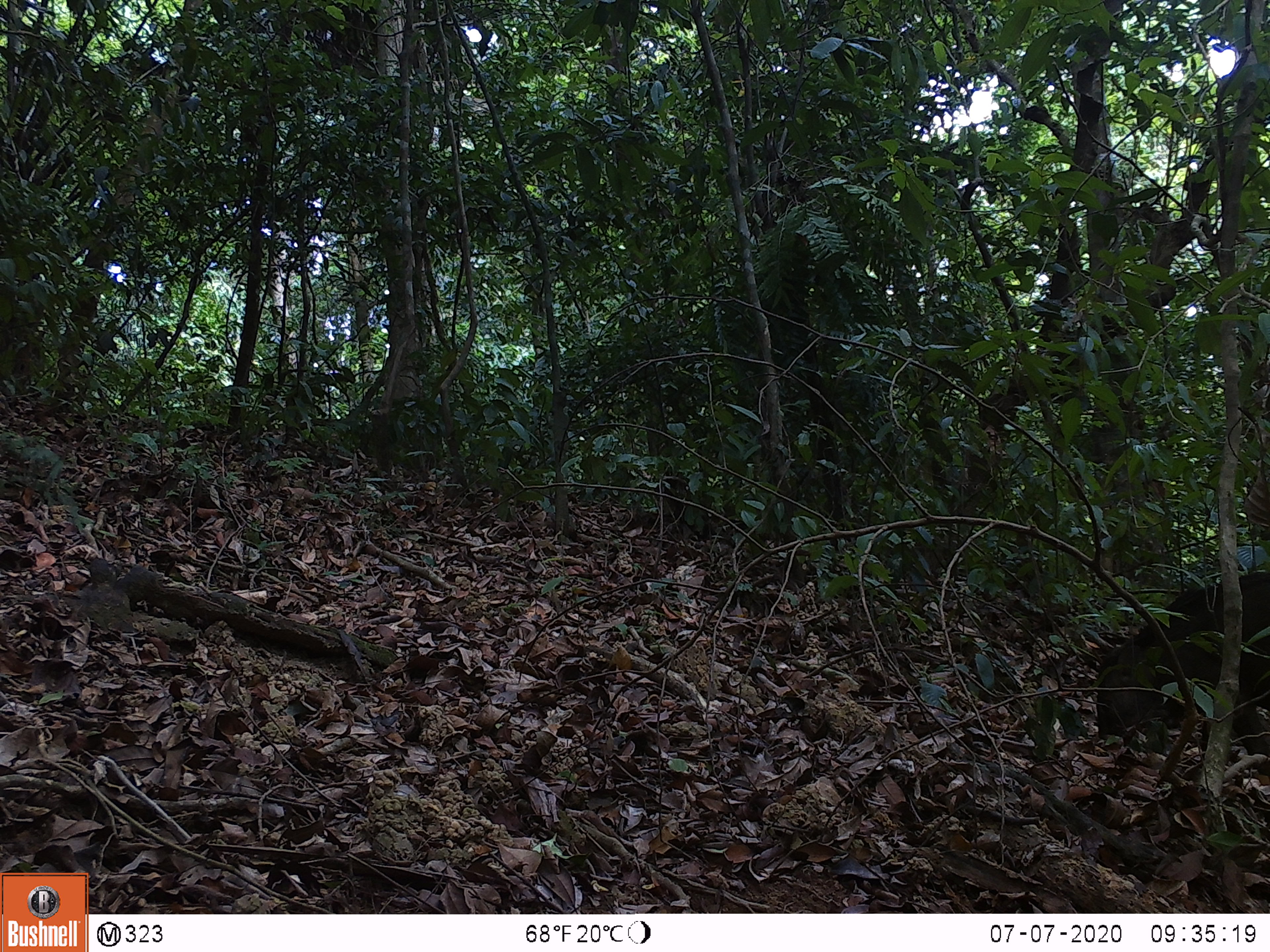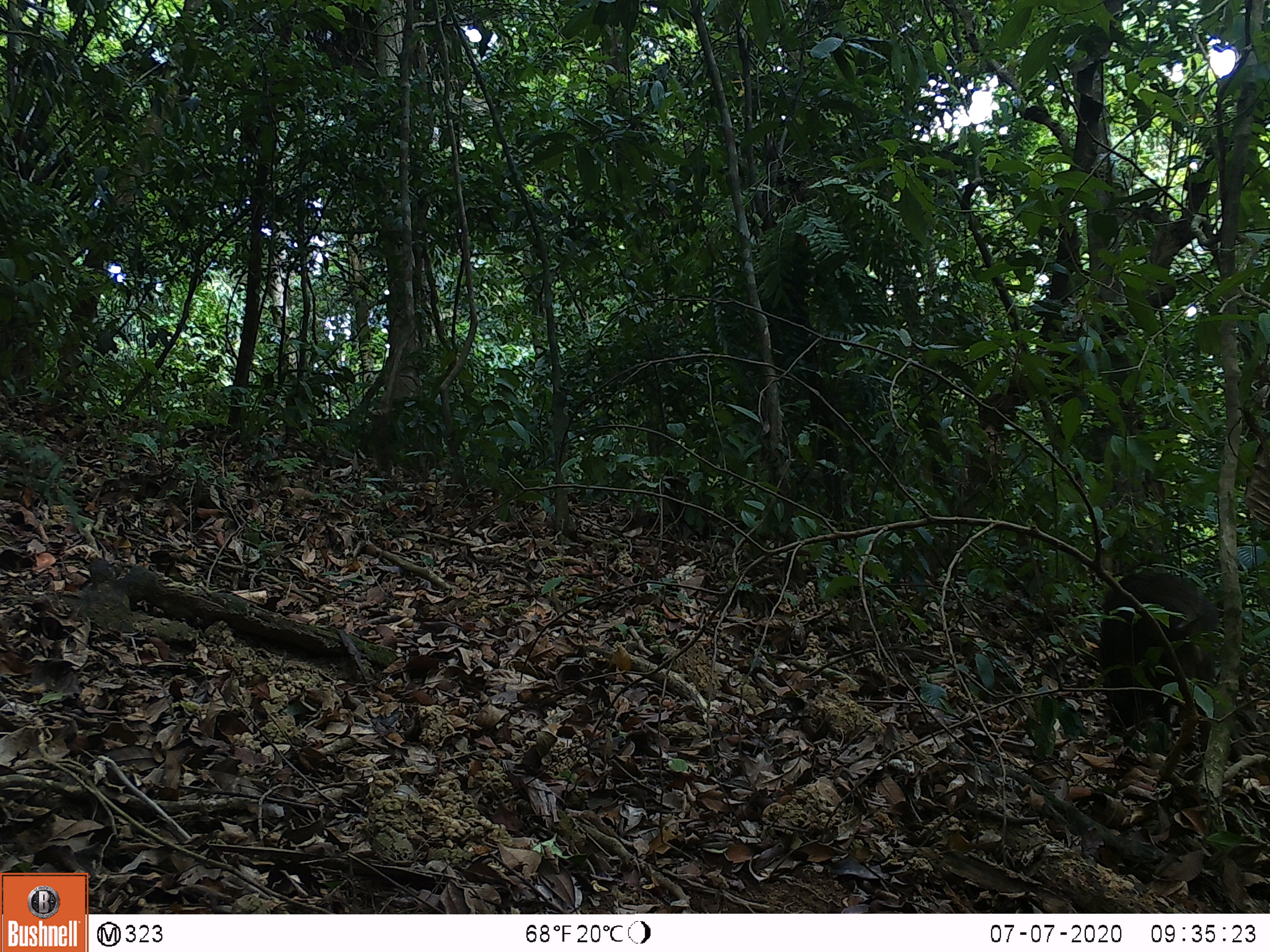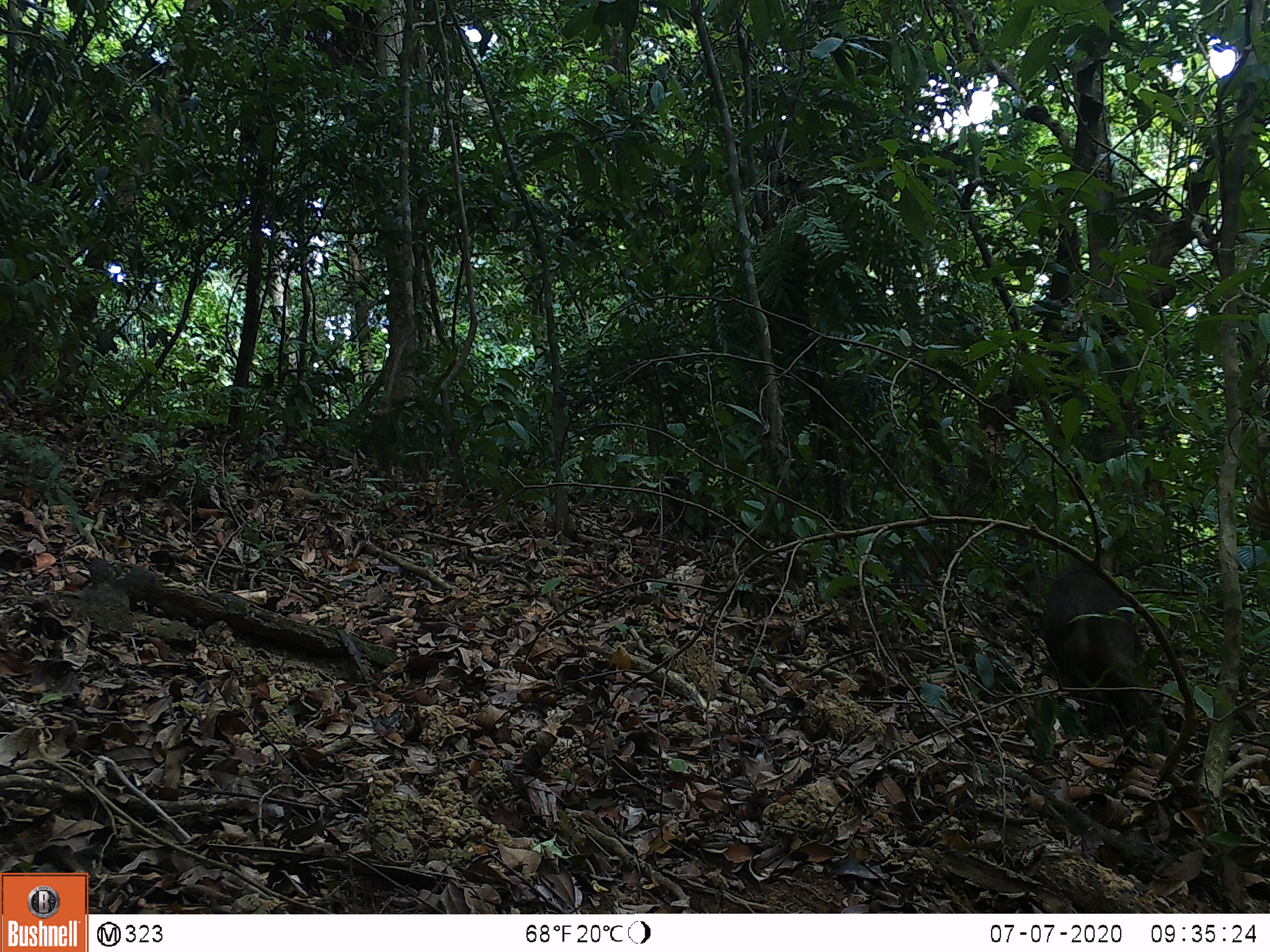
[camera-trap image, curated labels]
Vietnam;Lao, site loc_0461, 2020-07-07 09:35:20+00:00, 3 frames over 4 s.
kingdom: Animalia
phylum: Chordata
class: Mammalia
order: Artiodactyla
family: Suidae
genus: Sus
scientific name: Sus scrofa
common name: eurasian wild pig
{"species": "eurasian wild pig (Sus scrofa)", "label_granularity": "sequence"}